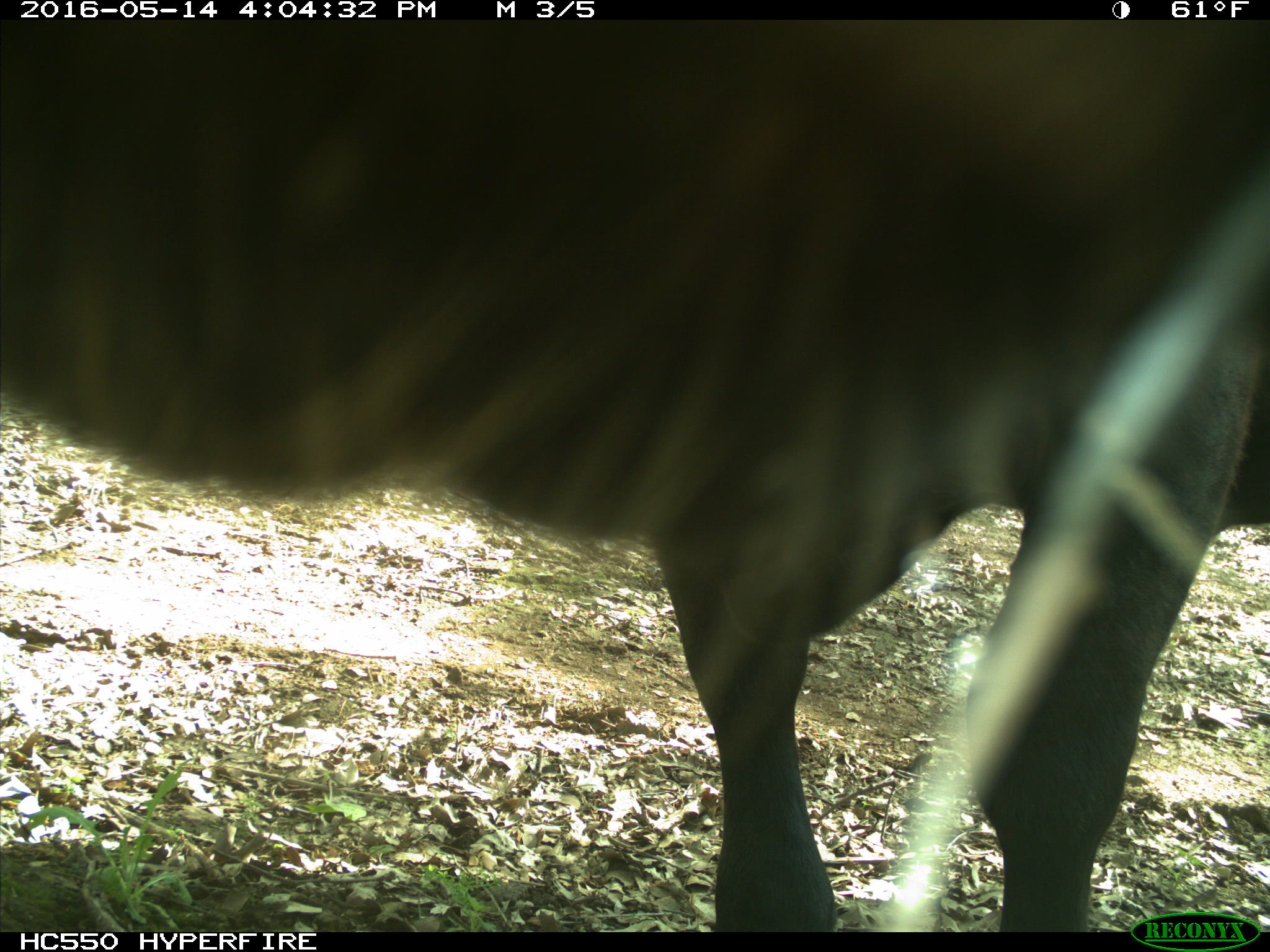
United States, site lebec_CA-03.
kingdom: Animalia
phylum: Chordata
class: Mammalia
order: Artiodactyla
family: Bovidae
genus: Bos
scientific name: Bos taurus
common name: domestic cow